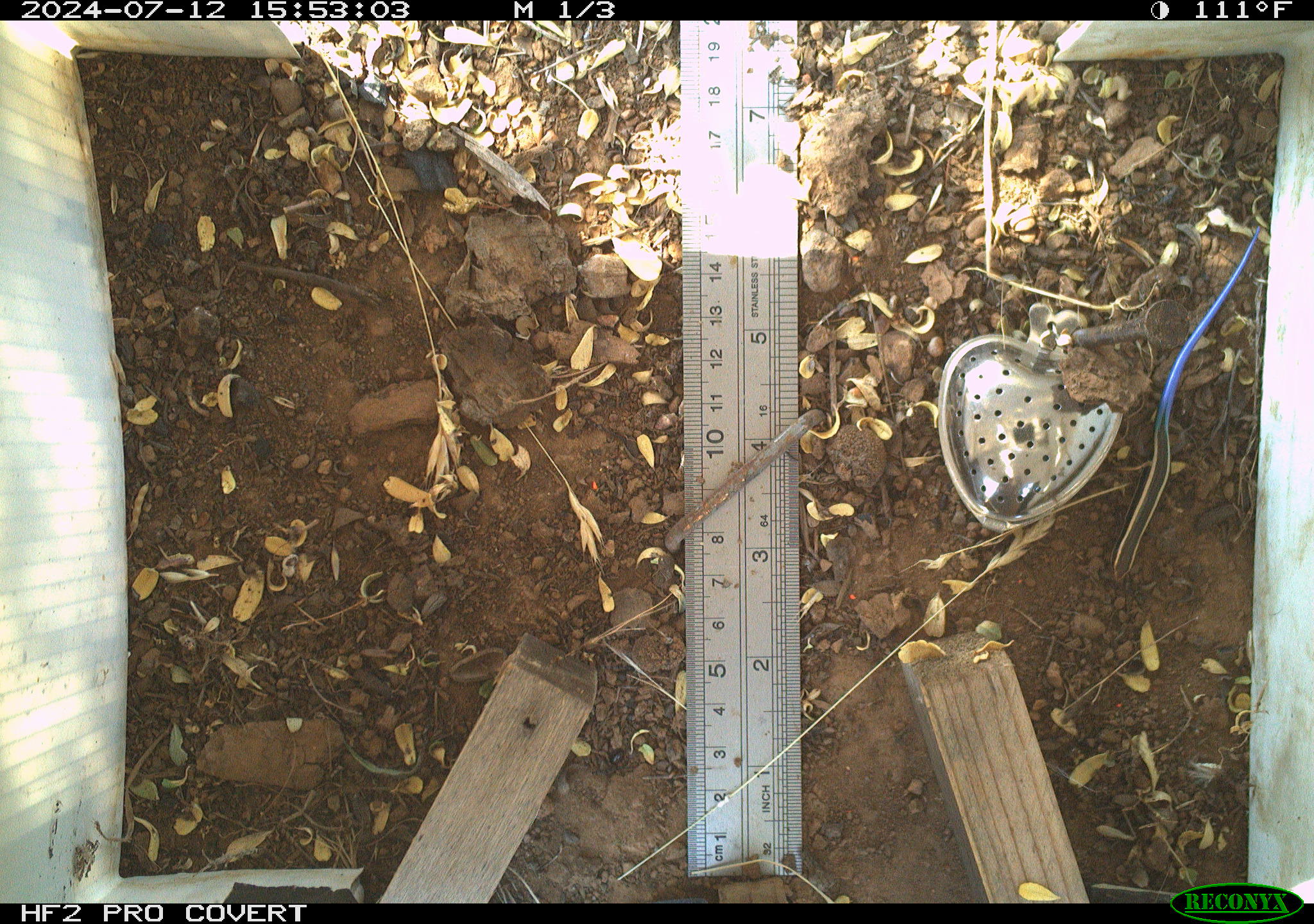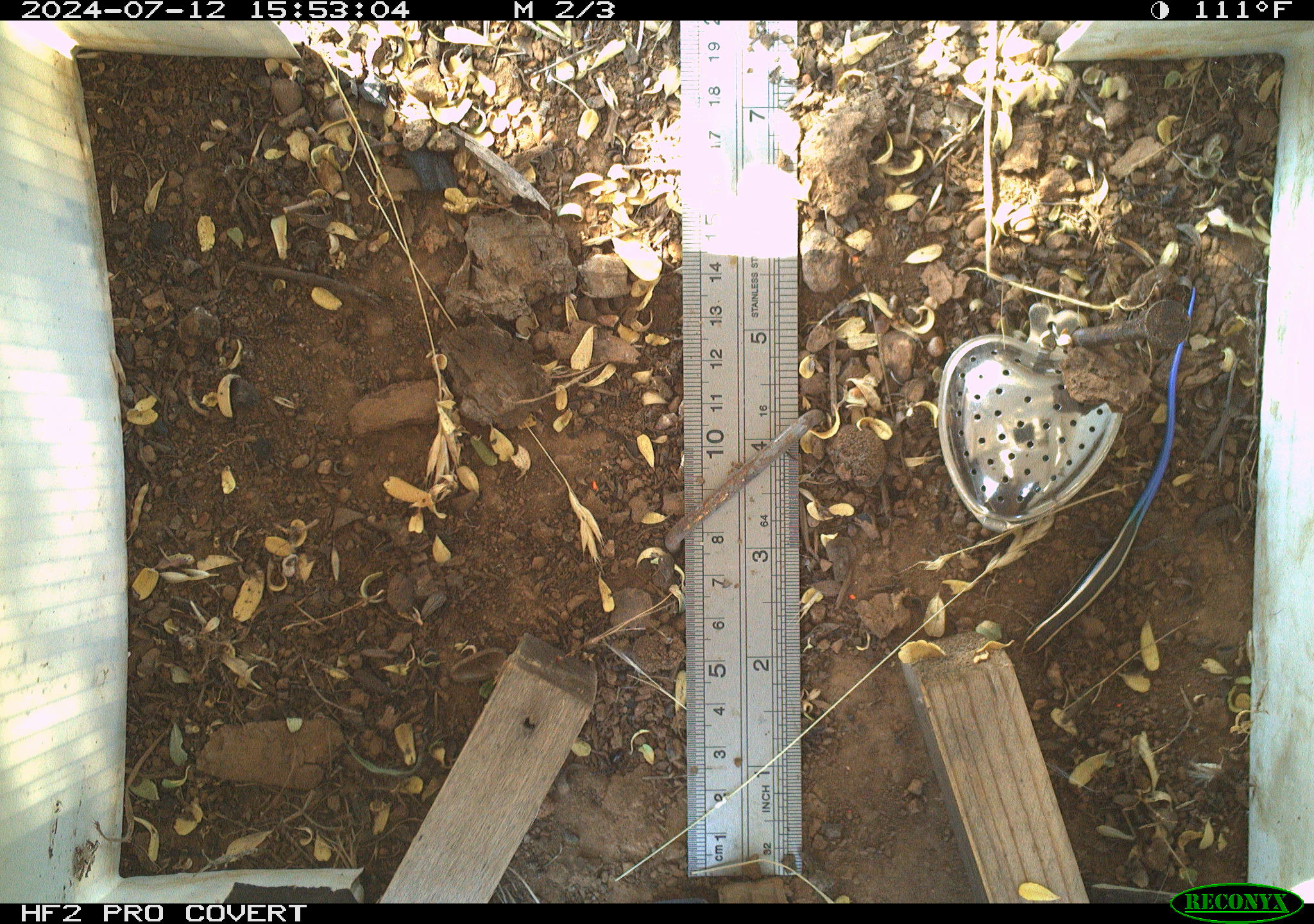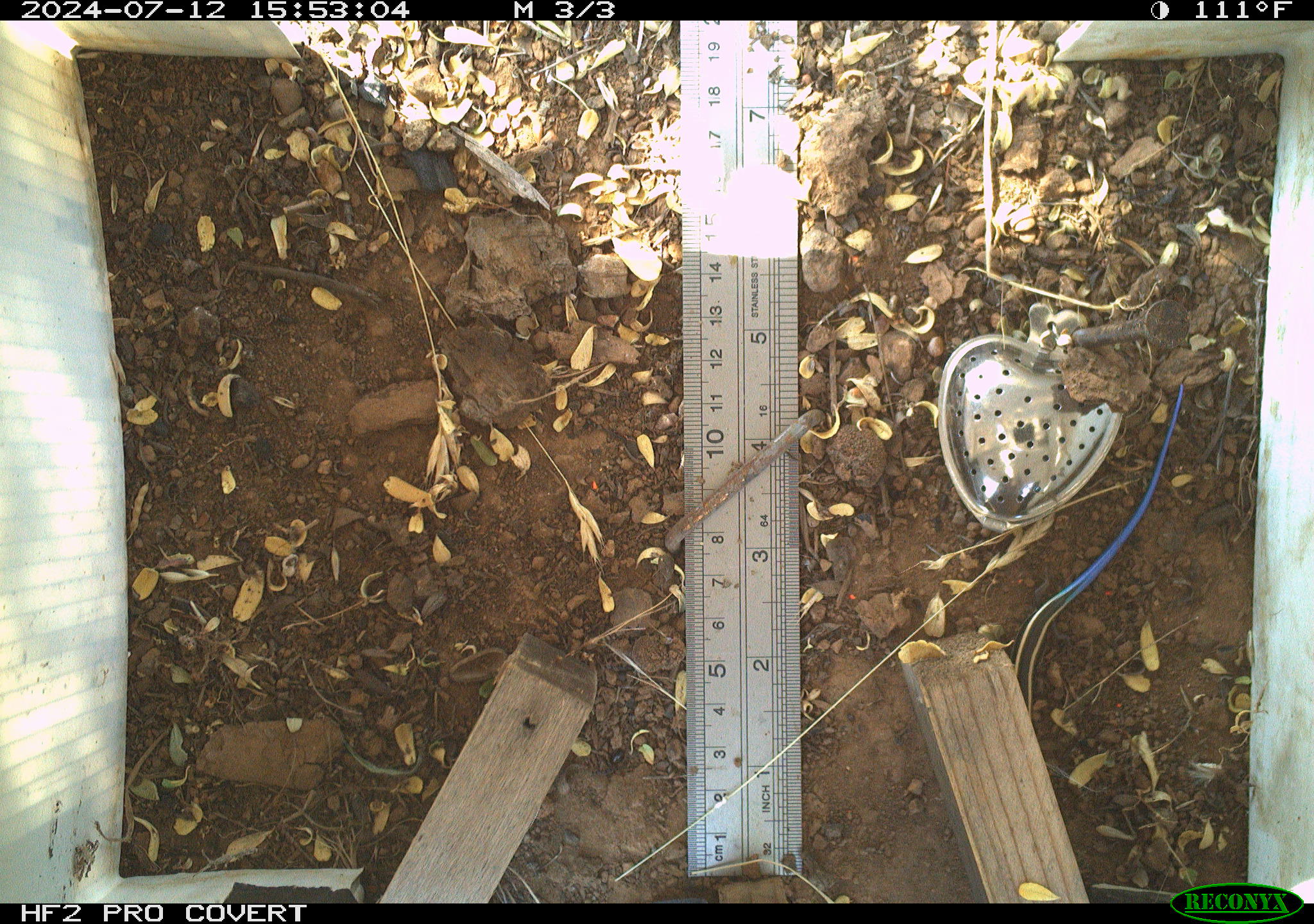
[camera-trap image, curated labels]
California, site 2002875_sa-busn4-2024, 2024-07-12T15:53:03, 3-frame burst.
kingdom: Animalia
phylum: Chordata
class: Reptilia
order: Squamata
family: Scincidae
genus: Plestiodon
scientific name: Plestiodon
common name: blue-tailed skinks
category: plestiodon species